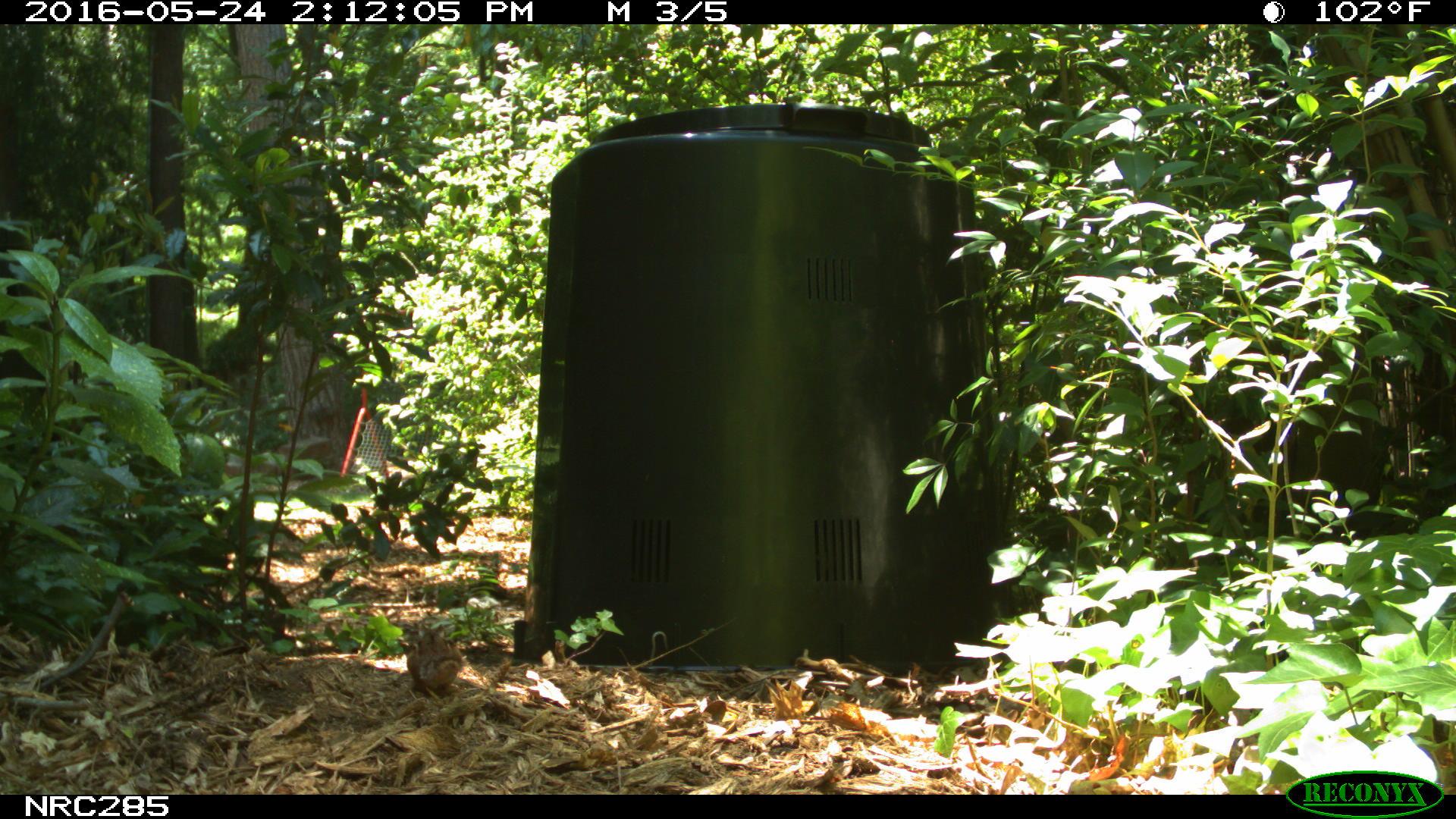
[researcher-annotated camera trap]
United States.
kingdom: Animalia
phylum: Chordata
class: Mammalia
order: Rodentia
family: Sciuridae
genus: Tamias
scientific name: Tamias striatus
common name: eastern chipmunk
Eastern Chipmunk (Tamias striatus).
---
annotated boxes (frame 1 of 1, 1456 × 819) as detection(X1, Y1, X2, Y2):
Eastern Chipmunk: detection(401, 624, 469, 694)